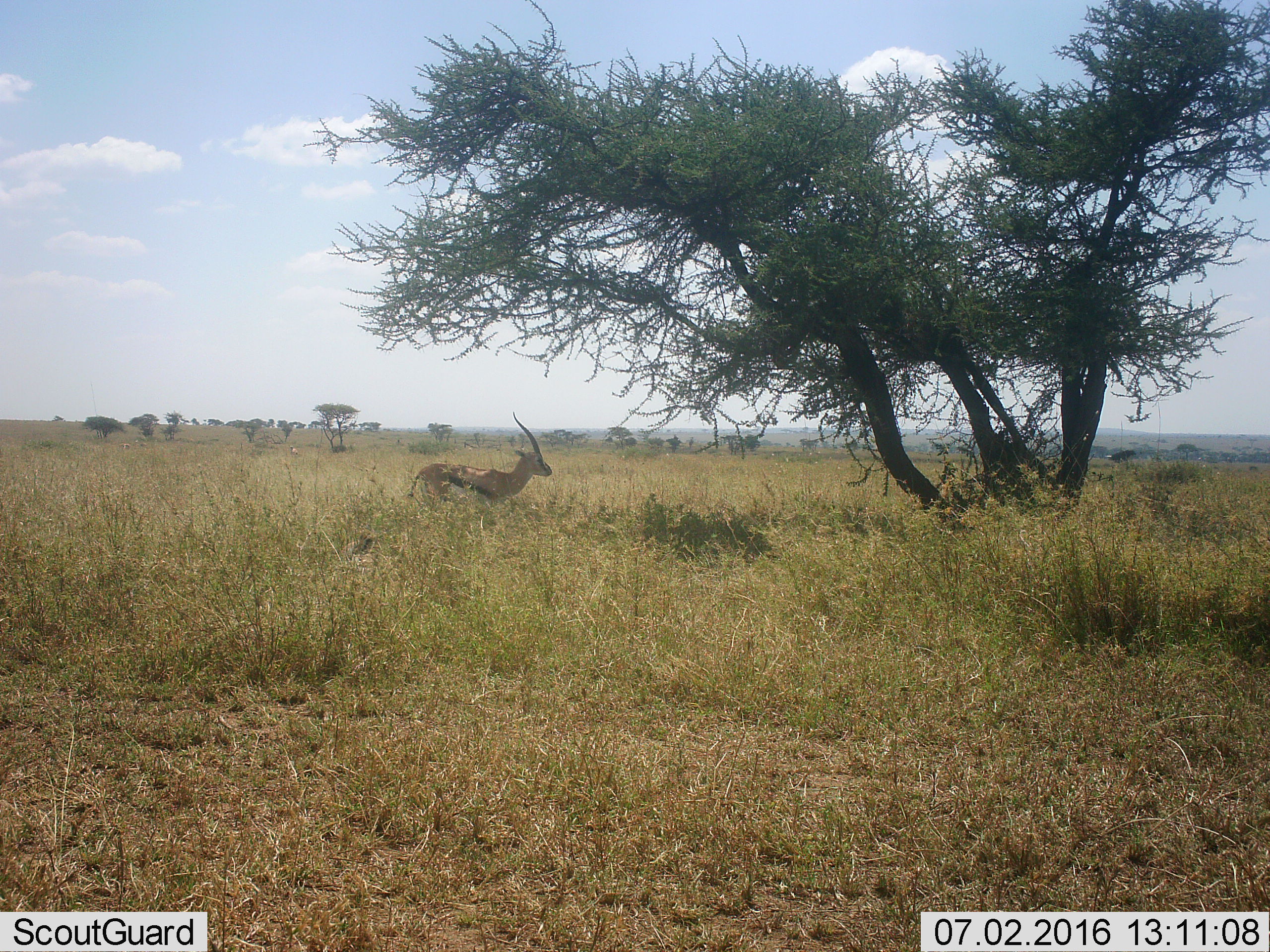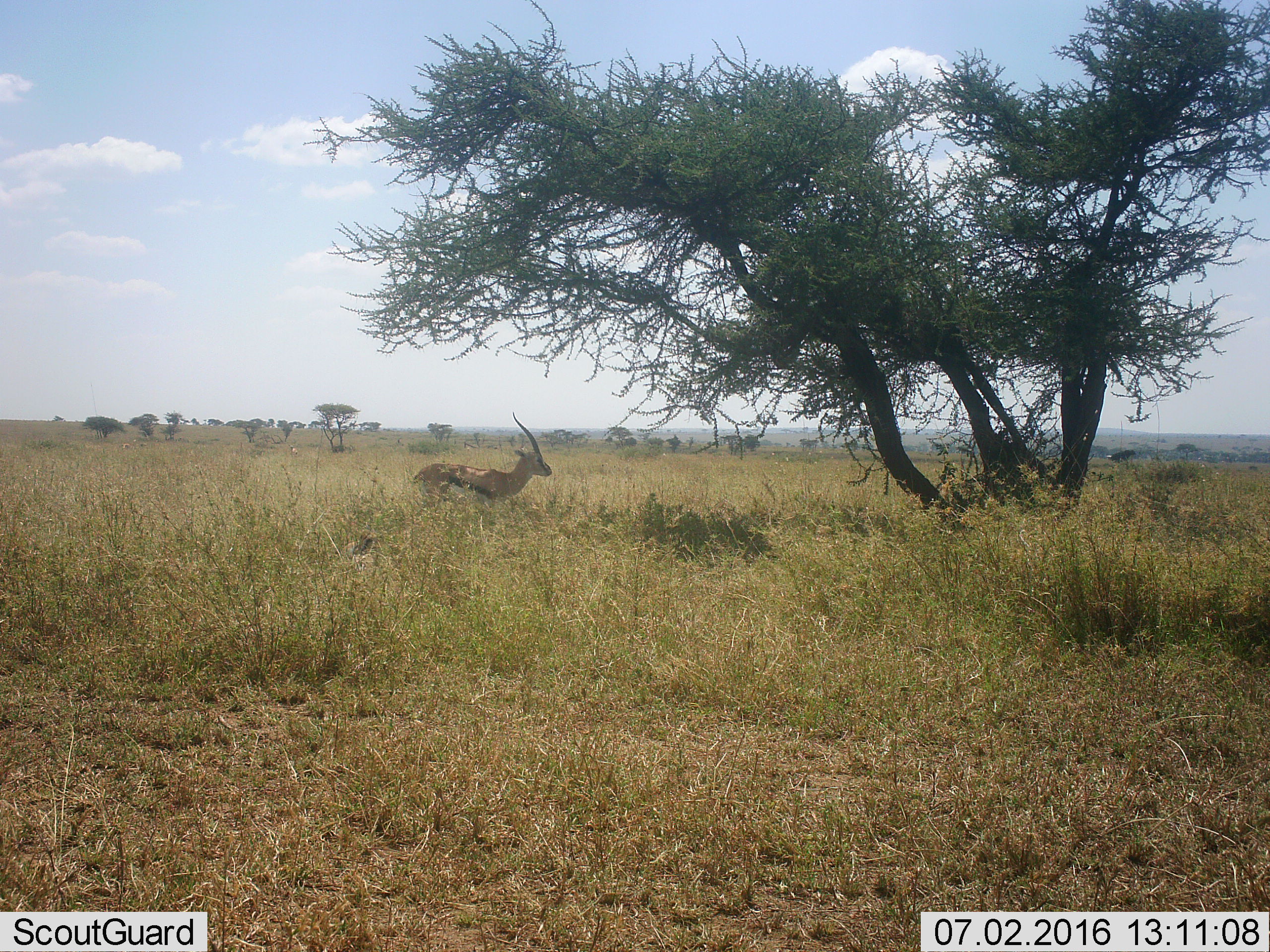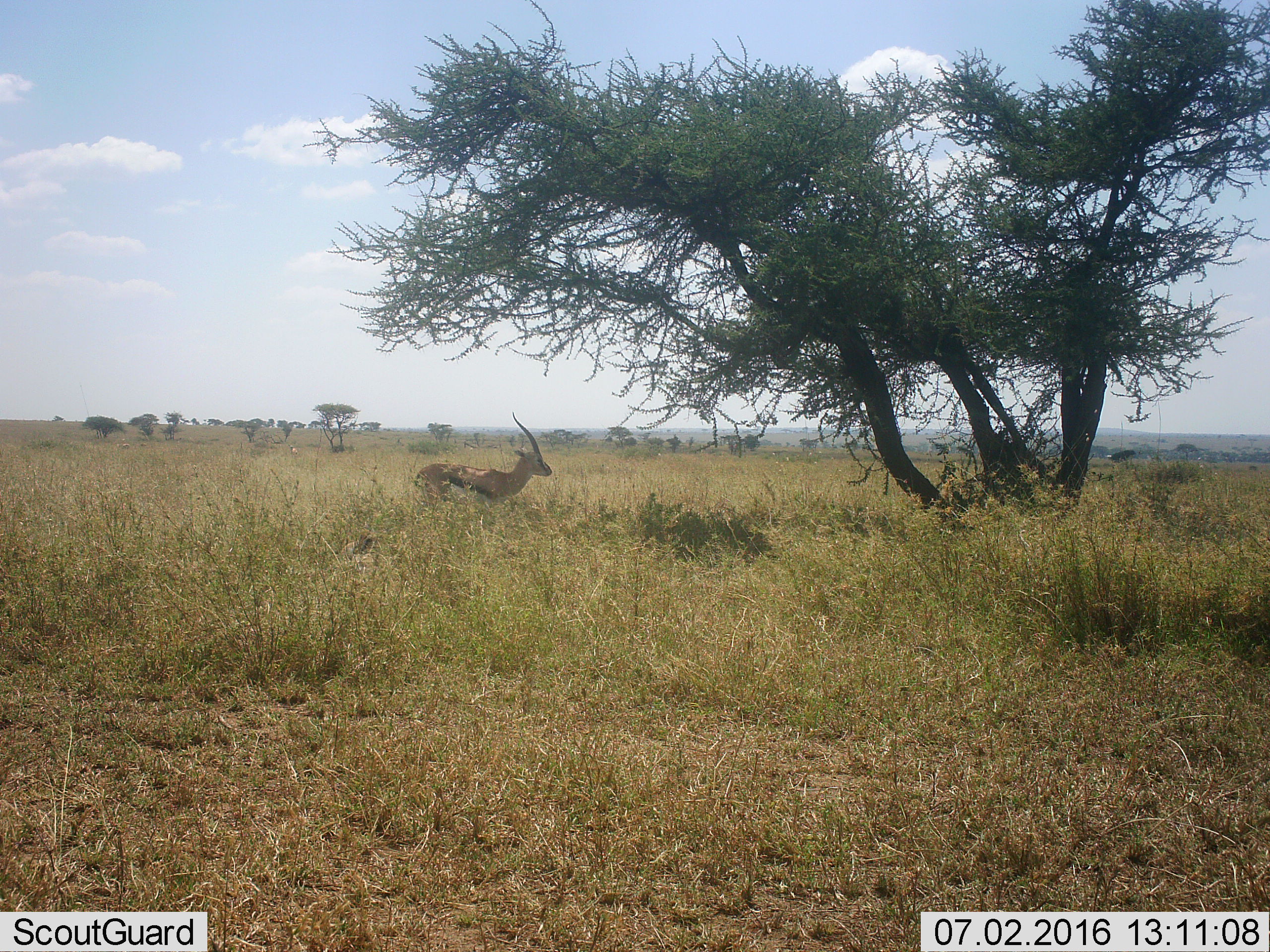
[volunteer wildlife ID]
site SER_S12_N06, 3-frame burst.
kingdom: Animalia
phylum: Chordata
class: Mammalia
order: Artiodactyla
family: Bovidae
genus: Eudorcas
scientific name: Eudorcas thomsonii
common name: thomson's gazelle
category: gazellethomsons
Gazellethomsons (thomson's gazelle) (Eudorcas thomsonii), count 1. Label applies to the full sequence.